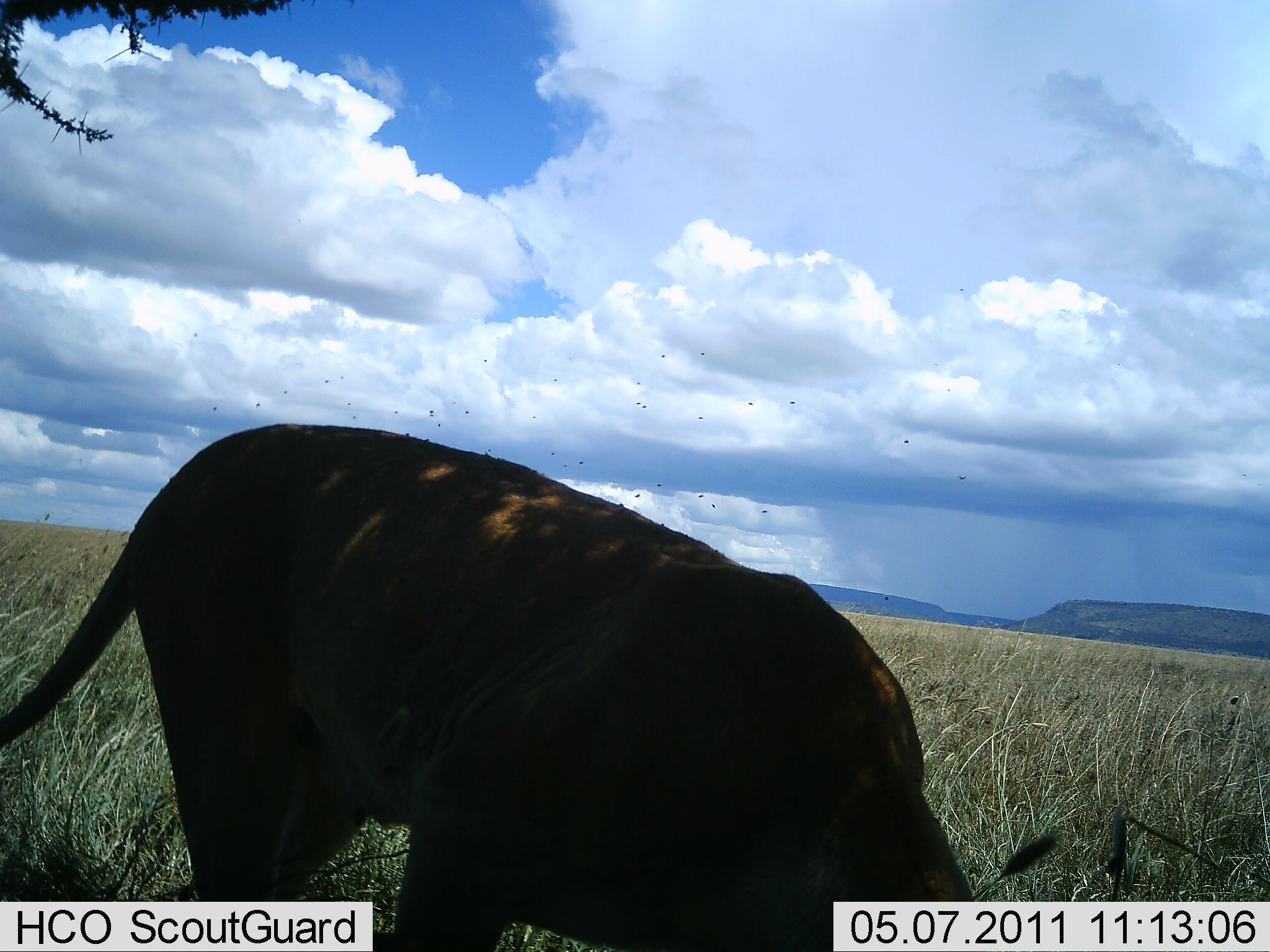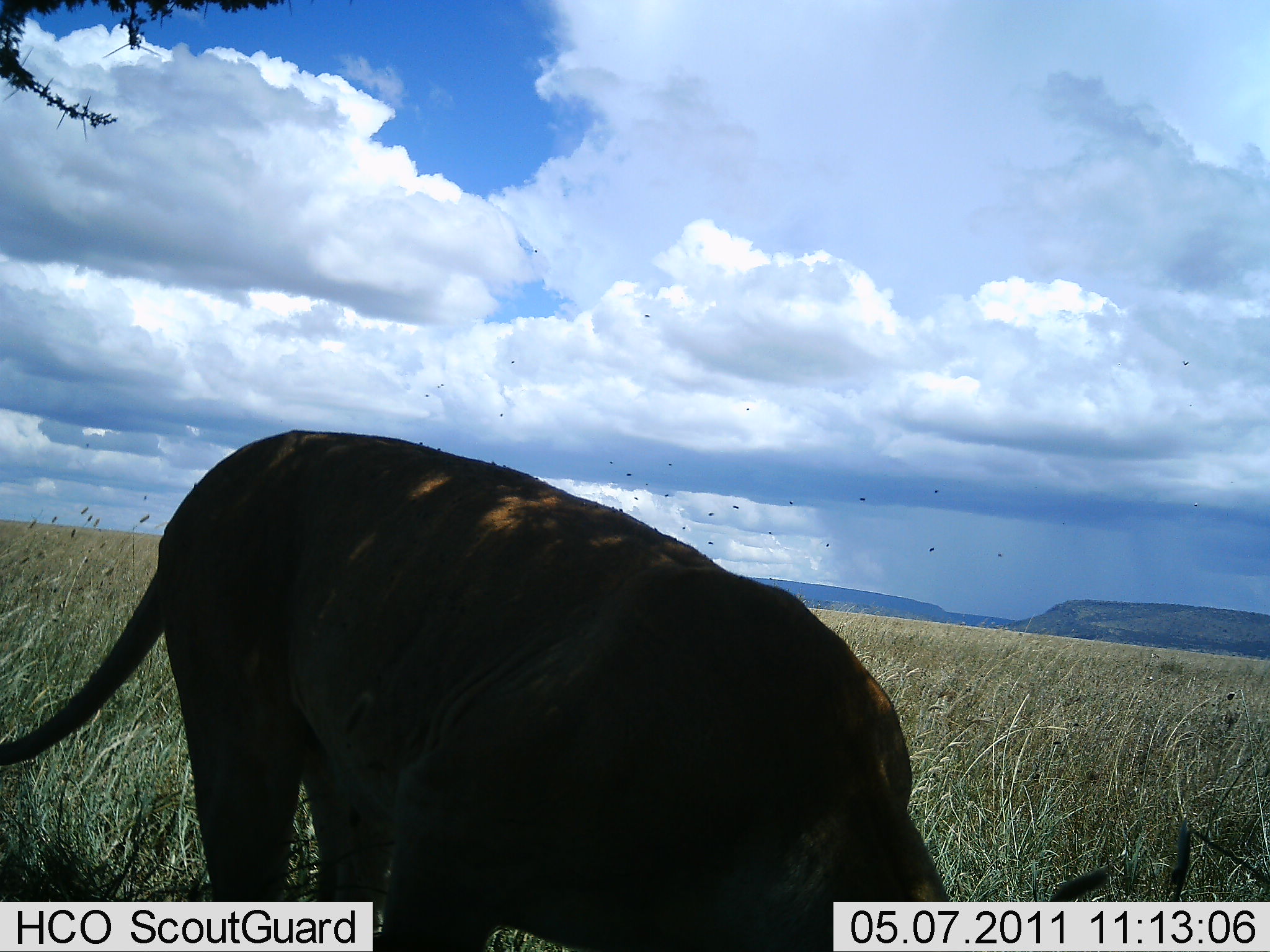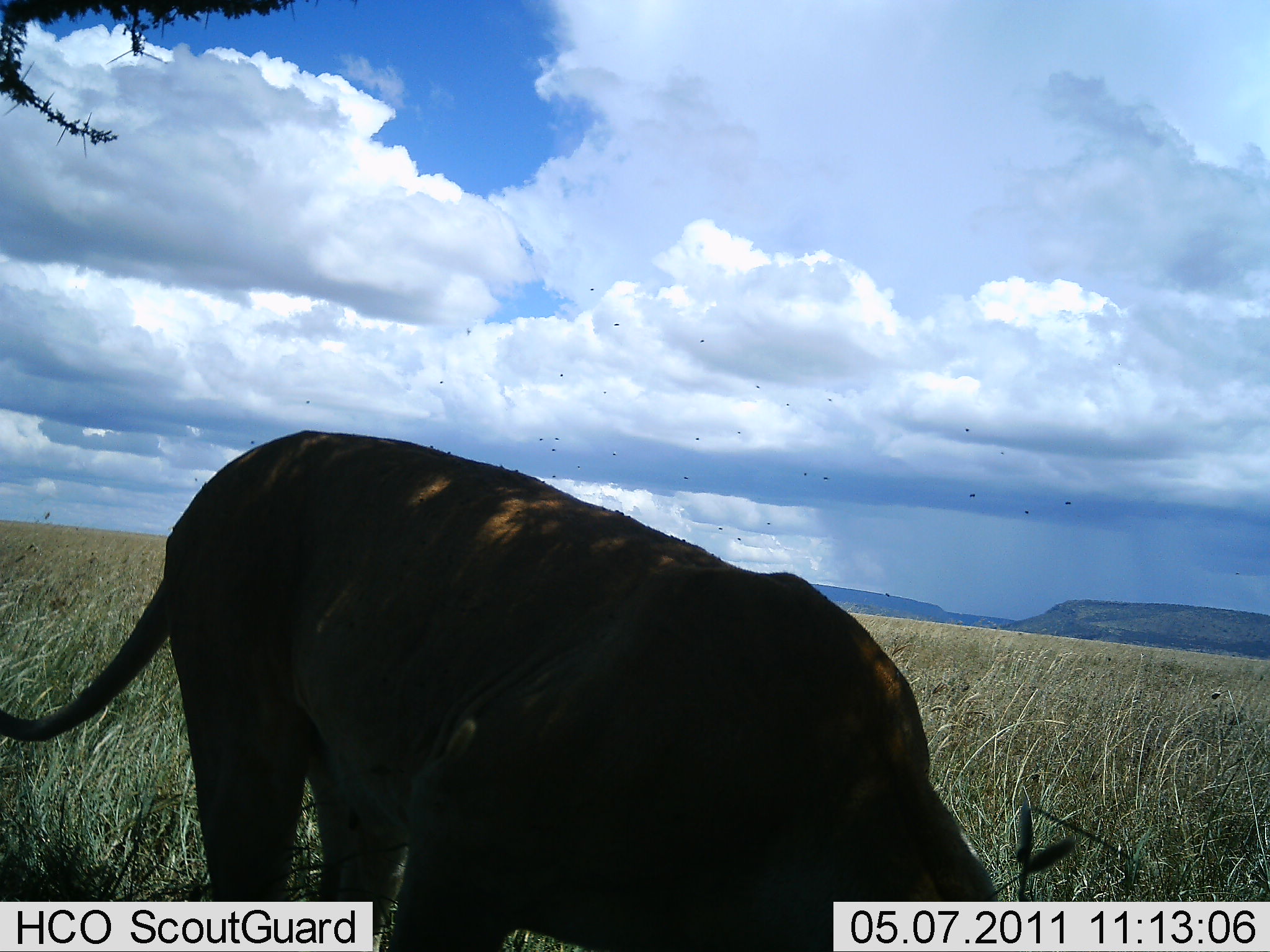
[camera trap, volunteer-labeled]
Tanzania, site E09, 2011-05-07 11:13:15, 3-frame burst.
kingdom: Animalia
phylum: Chordata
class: Mammalia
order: Carnivora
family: Felidae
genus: Panthera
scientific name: Panthera leo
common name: lion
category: lionfemale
Lionfemale (lion) (Panthera leo), count 1. Behavior (volunteer vote fractions): standing 83%, resting 0%, moving 17%, interacting 8%. Young present (vote fraction): 0%. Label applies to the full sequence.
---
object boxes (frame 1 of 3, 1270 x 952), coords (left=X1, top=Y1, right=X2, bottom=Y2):
animal: (left=0, top=423, right=973, bottom=951)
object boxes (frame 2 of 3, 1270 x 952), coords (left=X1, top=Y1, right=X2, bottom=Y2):
animal: (left=1, top=423, right=955, bottom=952)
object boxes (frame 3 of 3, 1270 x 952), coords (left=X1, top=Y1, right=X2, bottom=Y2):
animal: (left=1, top=423, right=1005, bottom=952)